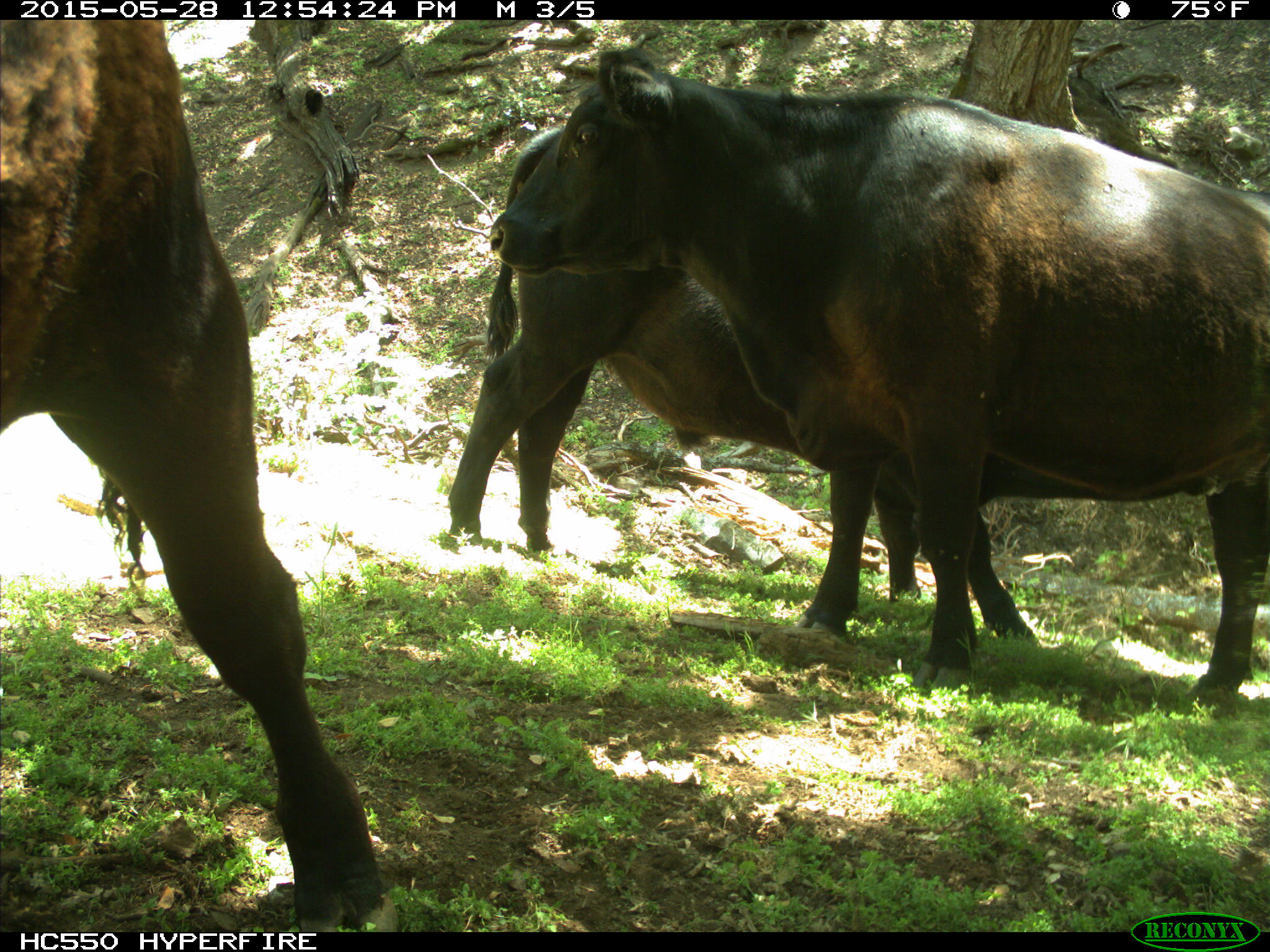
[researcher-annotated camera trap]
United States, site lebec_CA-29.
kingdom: Animalia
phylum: Chordata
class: Mammalia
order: Artiodactyla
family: Bovidae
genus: Bos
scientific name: Bos taurus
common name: domestic cow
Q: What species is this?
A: Bos taurus (domestic cow).